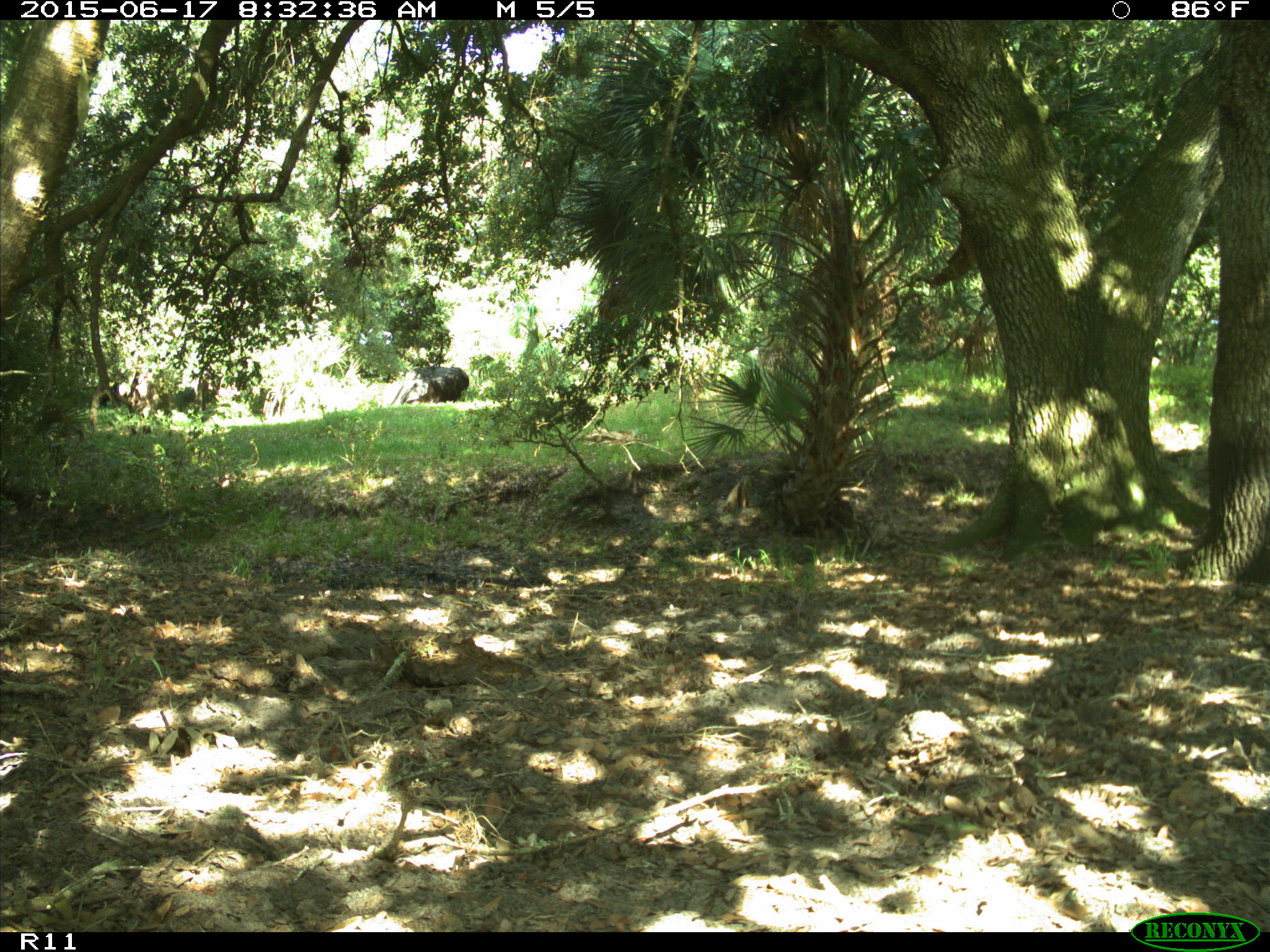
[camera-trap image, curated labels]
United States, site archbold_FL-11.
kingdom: Animalia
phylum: Chordata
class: Mammalia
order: Artiodactyla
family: Bovidae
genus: Bos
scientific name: Bos taurus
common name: domestic cow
Bos taurus (domestic cow).